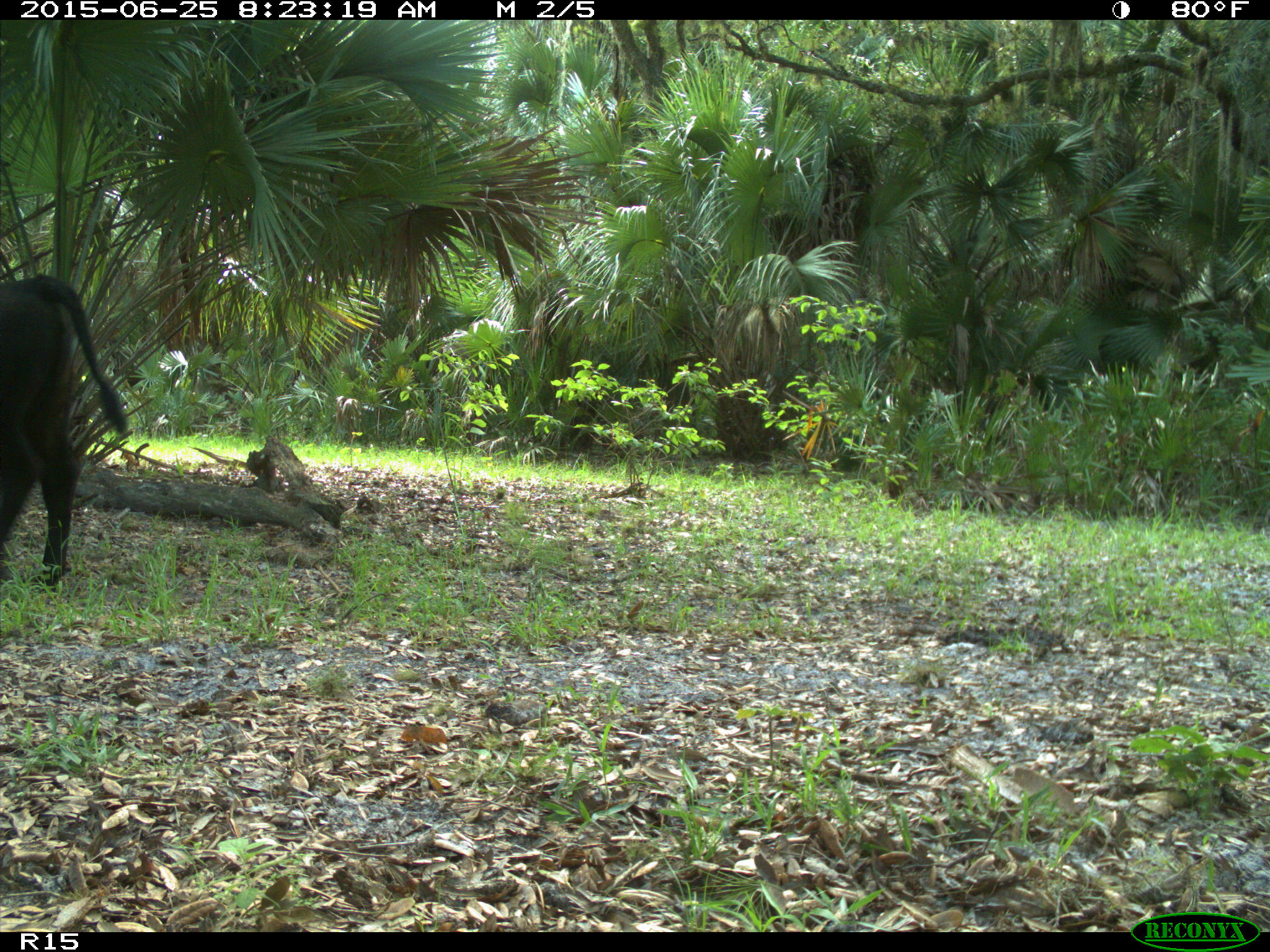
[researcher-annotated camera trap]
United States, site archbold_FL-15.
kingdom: Animalia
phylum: Chordata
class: Mammalia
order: Artiodactyla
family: Bovidae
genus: Bos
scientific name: Bos taurus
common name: domestic cow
Bos taurus (domestic cow).